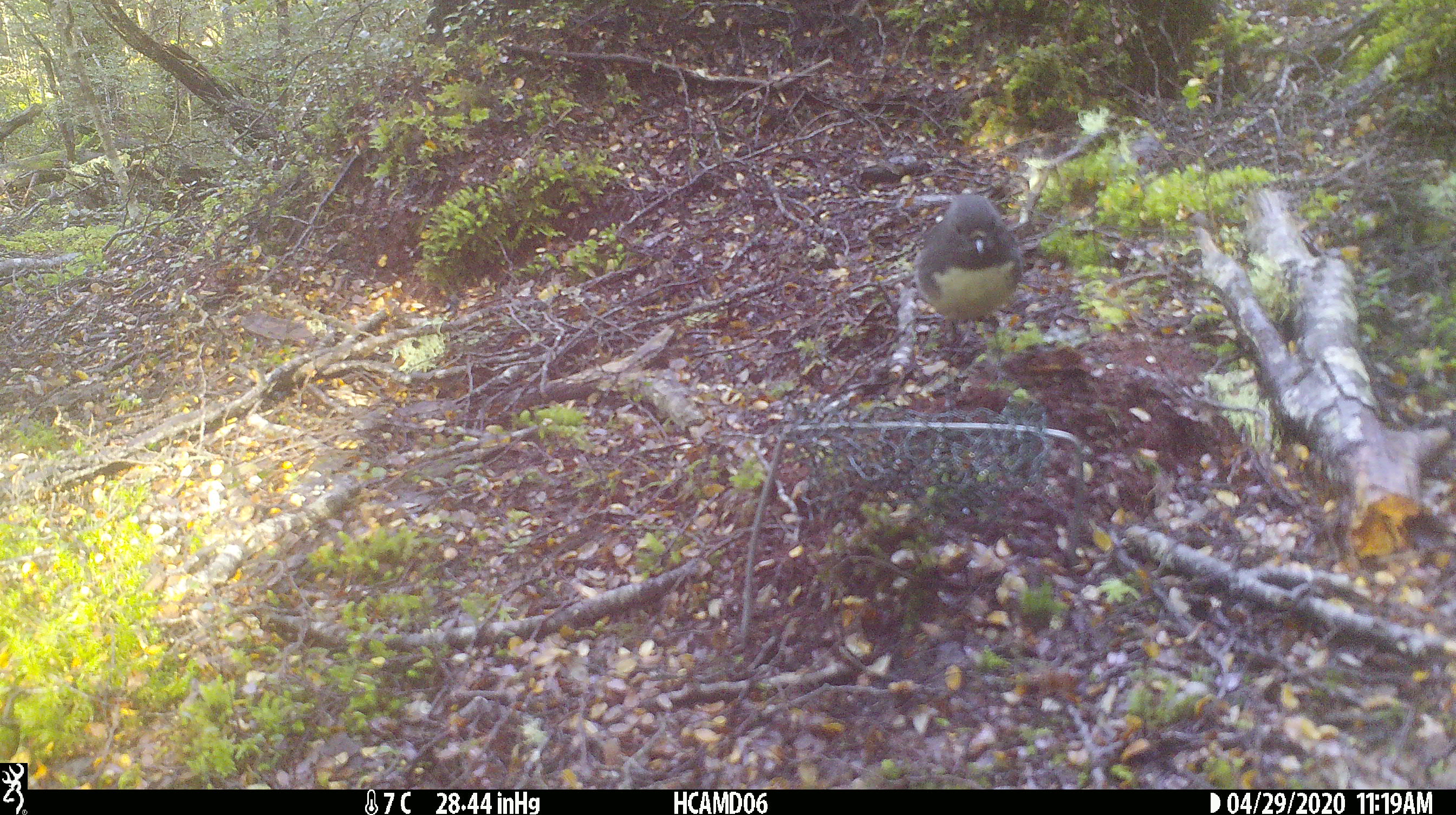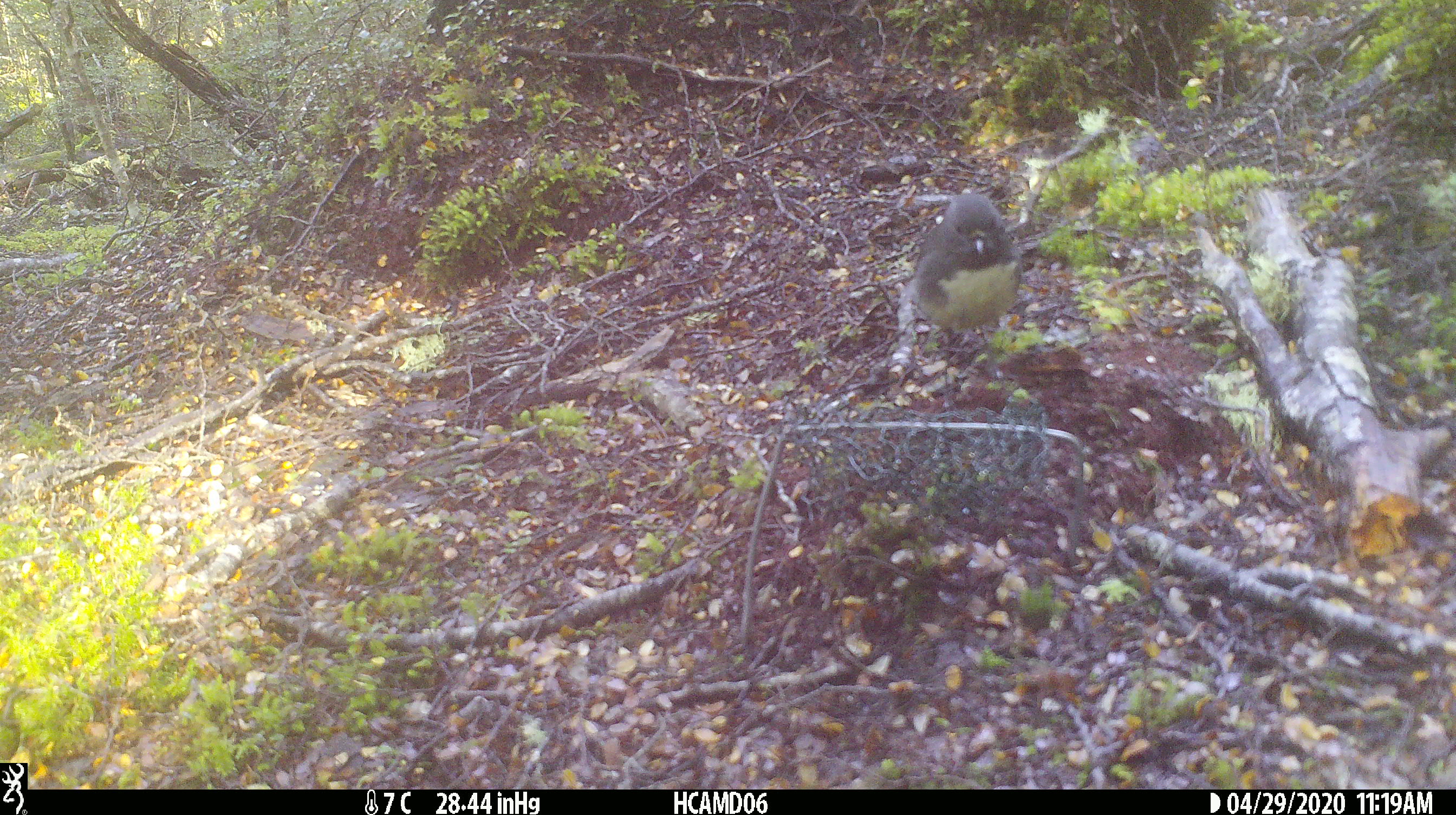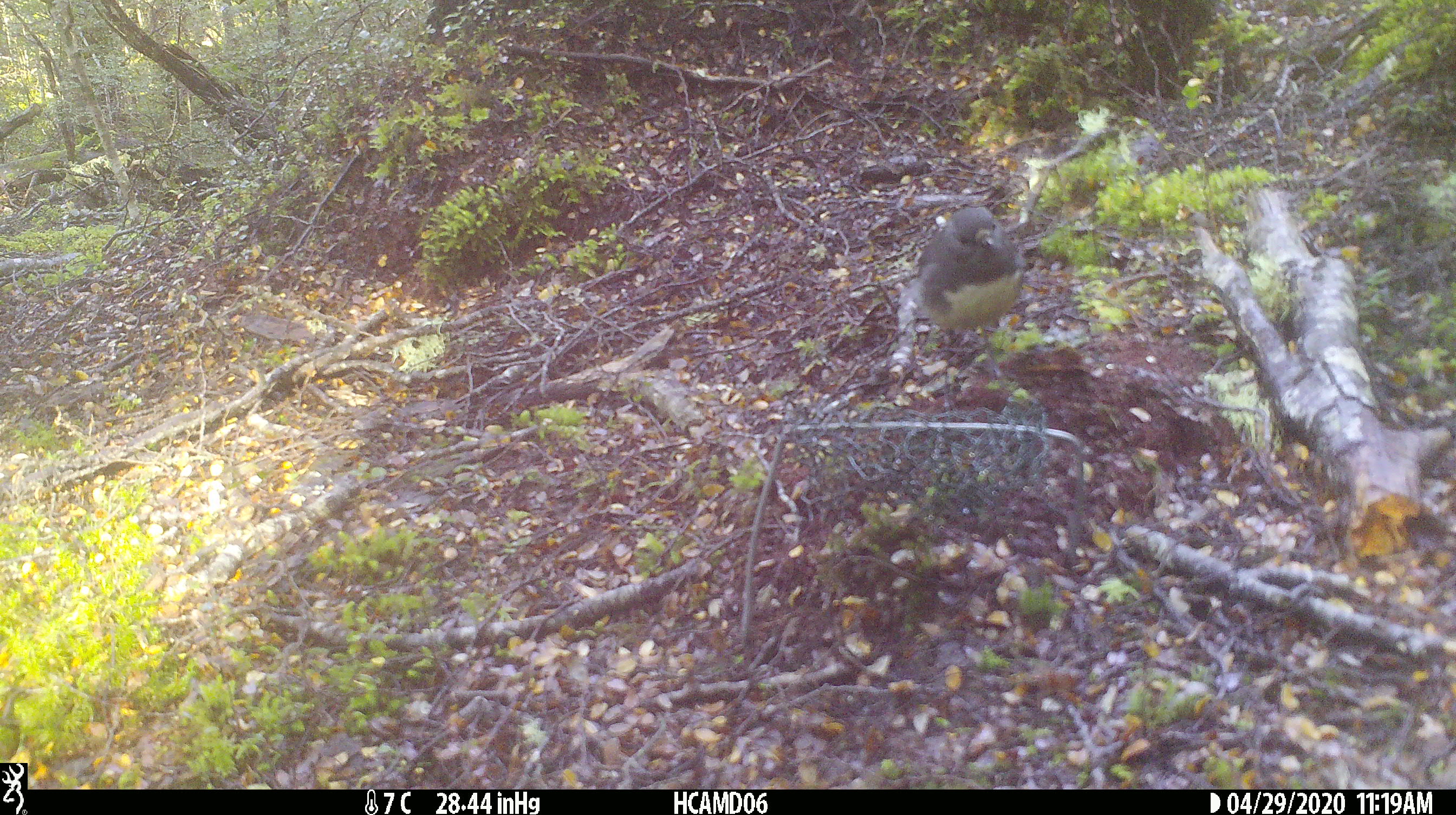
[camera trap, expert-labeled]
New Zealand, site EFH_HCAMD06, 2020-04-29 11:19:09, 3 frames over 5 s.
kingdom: Animalia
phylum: Chordata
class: Aves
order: Passeriformes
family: Petroicidae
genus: Petroica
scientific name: Petroica australis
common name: new zealand robin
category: robin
Robin (new zealand robin) (Petroica australis).